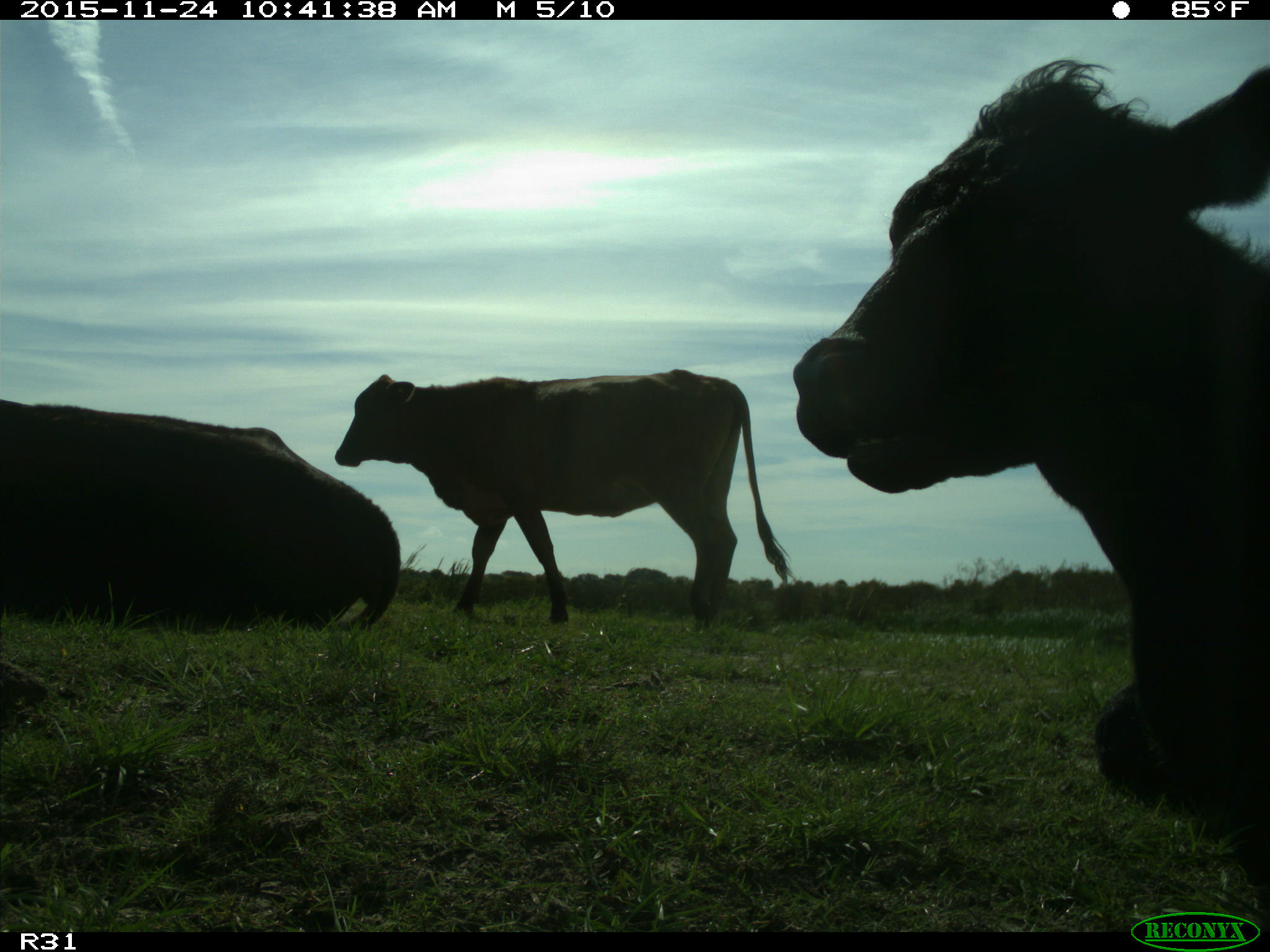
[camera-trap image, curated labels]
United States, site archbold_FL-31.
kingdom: Animalia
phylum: Chordata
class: Mammalia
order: Artiodactyla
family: Bovidae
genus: Bos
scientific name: Bos taurus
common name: domestic cow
Bos taurus (domestic cow).